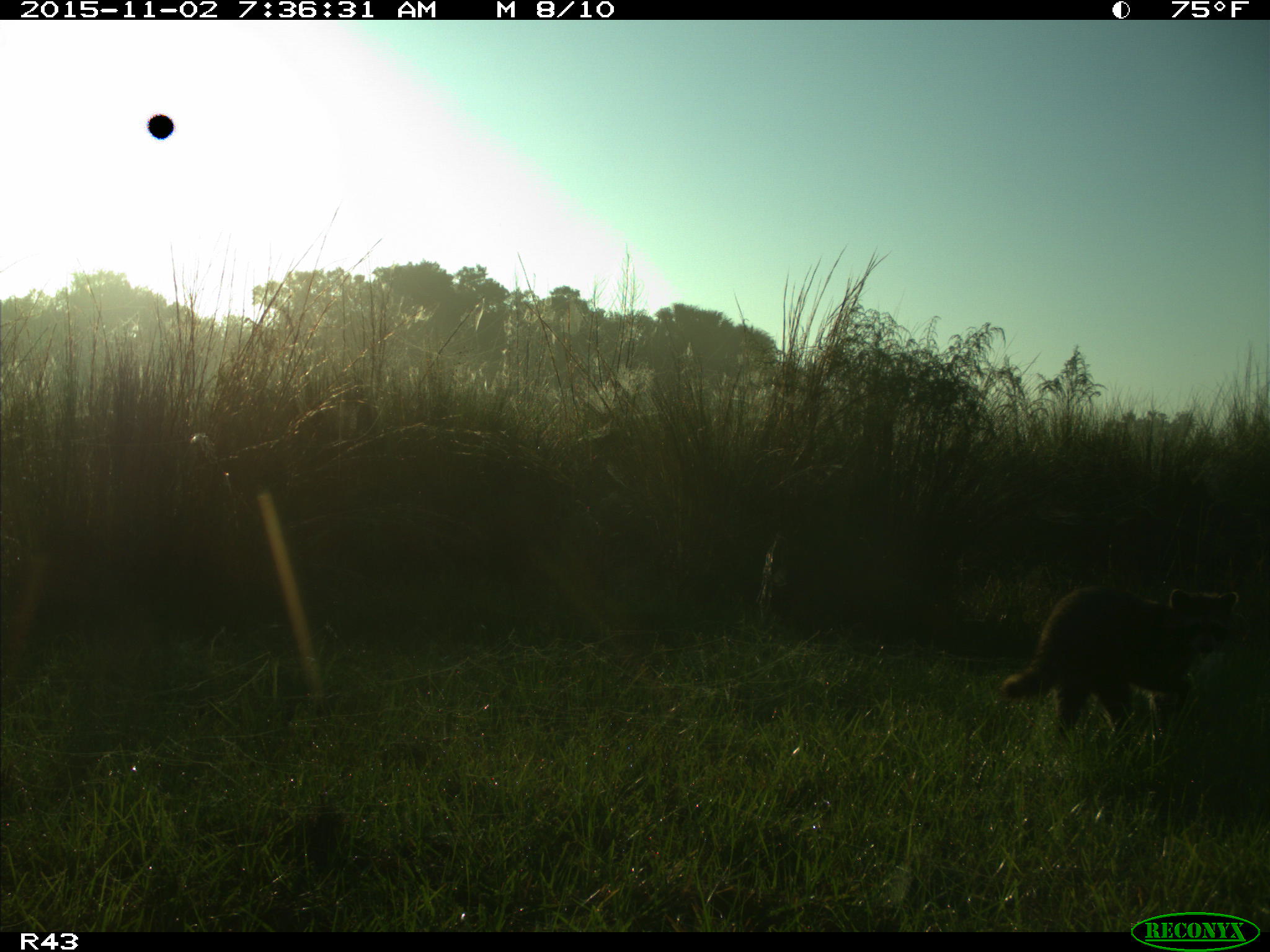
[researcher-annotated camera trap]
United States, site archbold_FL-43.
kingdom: Animalia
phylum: Chordata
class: Mammalia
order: Carnivora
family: Procyonidae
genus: Procyon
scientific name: Procyon lotor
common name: common raccoon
Procyon lotor (common raccoon).